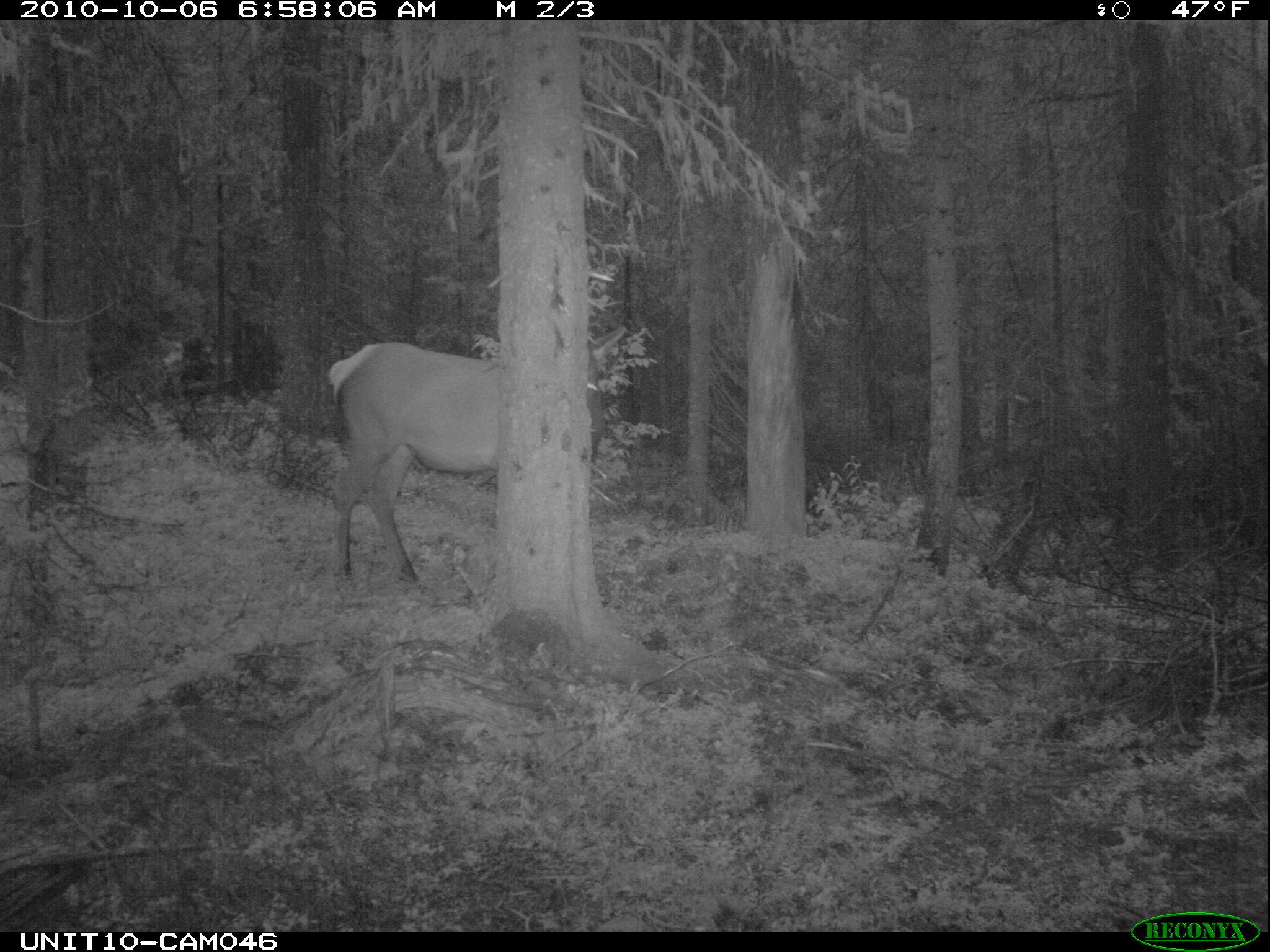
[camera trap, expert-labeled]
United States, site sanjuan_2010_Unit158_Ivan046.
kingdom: Animalia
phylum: Chordata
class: Mammalia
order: Artiodactyla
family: Cervidae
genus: Cervus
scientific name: Cervus elaphus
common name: red deer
Cervus elaphus (red deer).